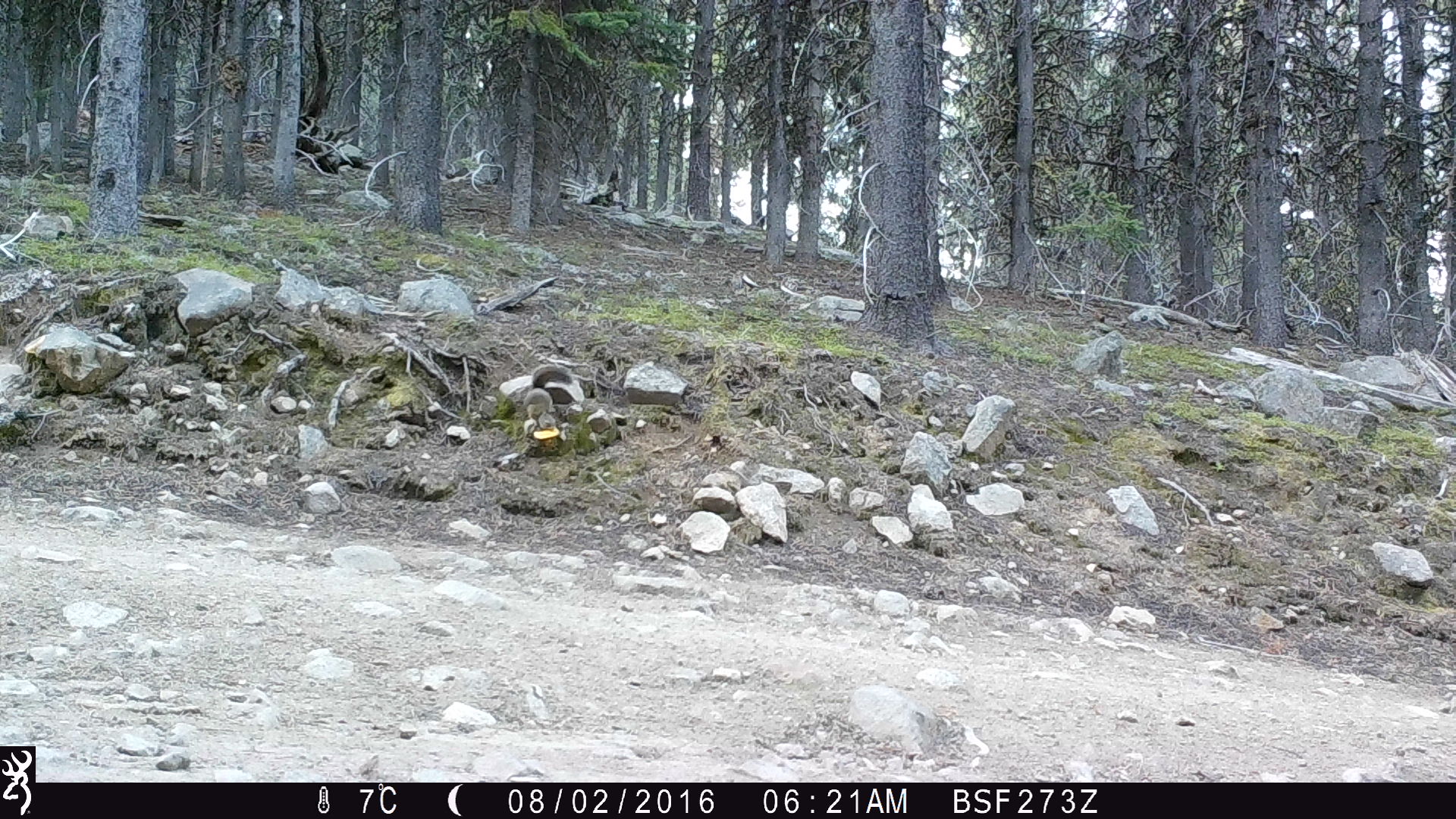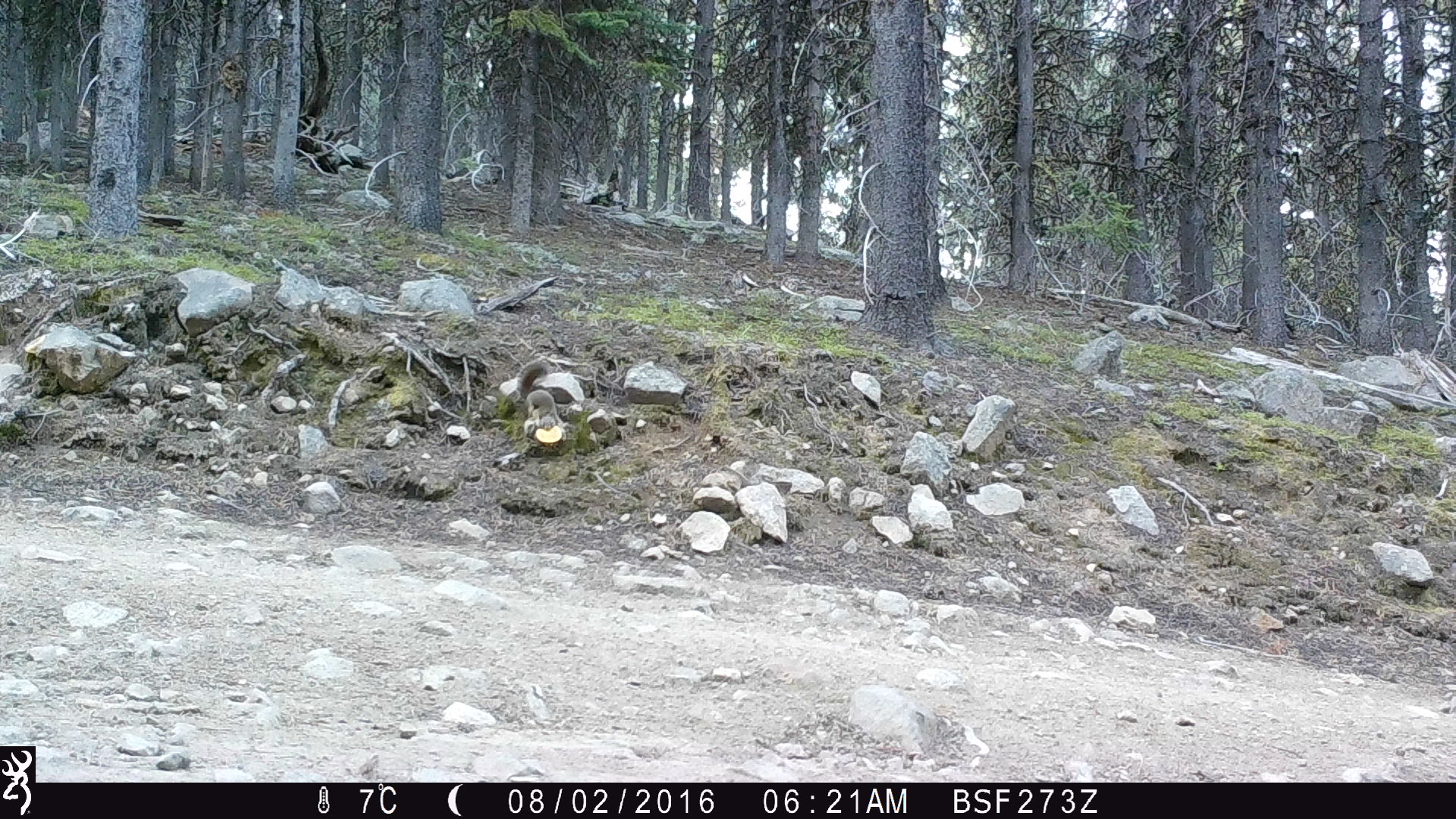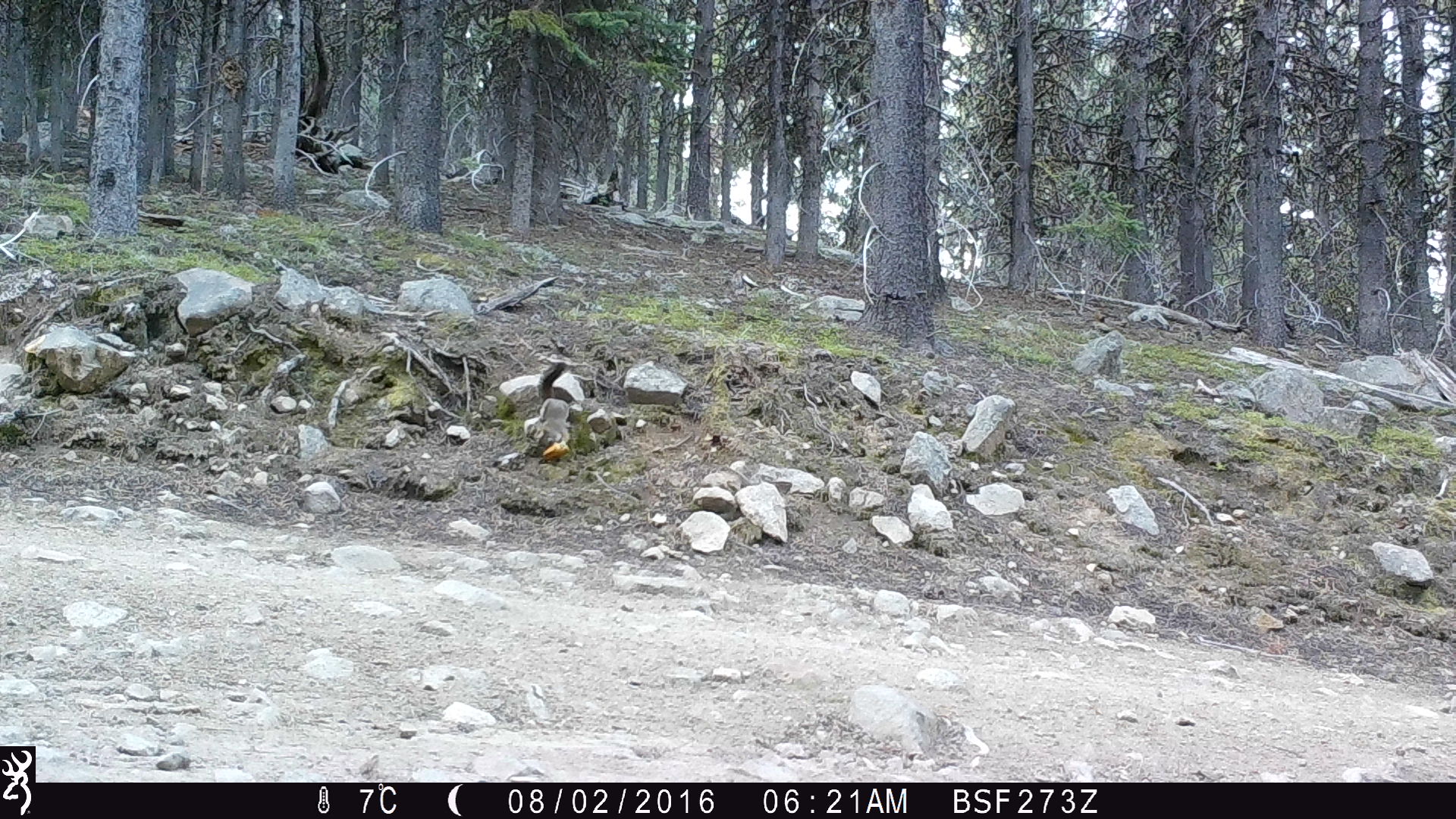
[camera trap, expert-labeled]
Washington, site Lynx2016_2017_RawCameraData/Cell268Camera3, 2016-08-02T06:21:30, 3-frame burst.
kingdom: Animalia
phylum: Chordata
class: Mammalia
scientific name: Mammalia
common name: small mammal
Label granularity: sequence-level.